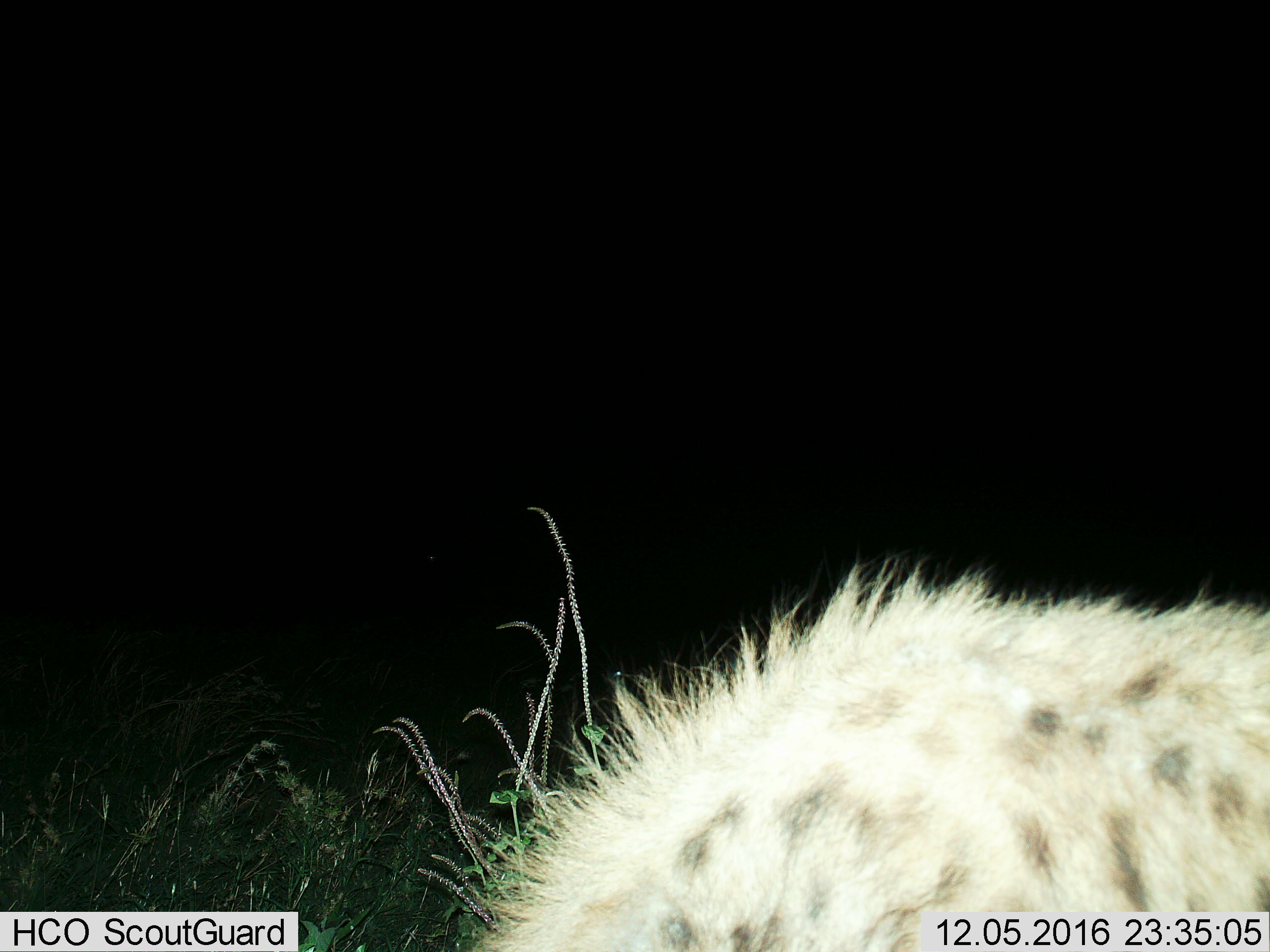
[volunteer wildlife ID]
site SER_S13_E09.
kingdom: Animalia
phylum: Chordata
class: Mammalia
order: Carnivora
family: Hyaenidae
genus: Crocuta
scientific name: Crocuta crocuta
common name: spotted hyena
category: hyenaspotted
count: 1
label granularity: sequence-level